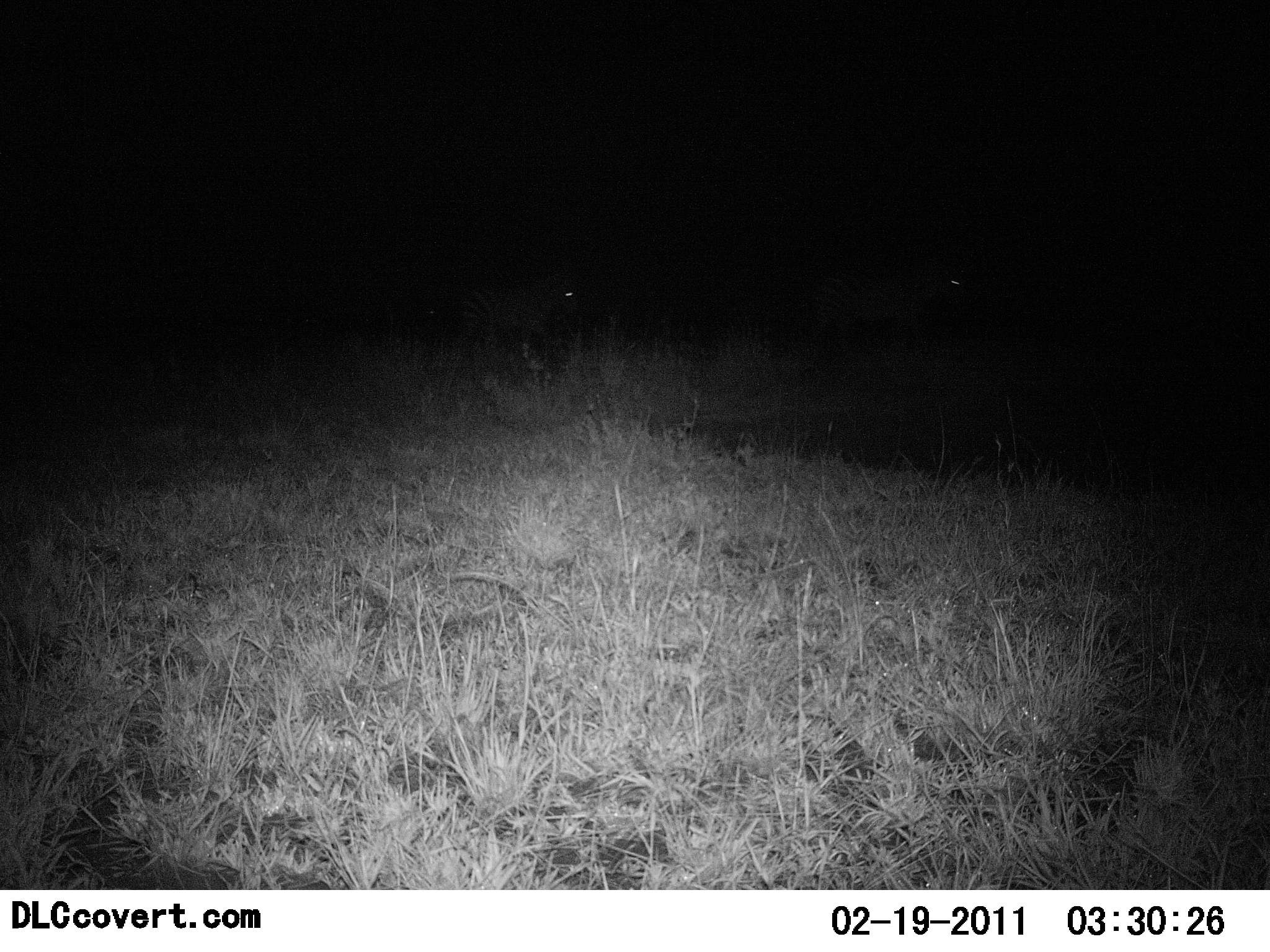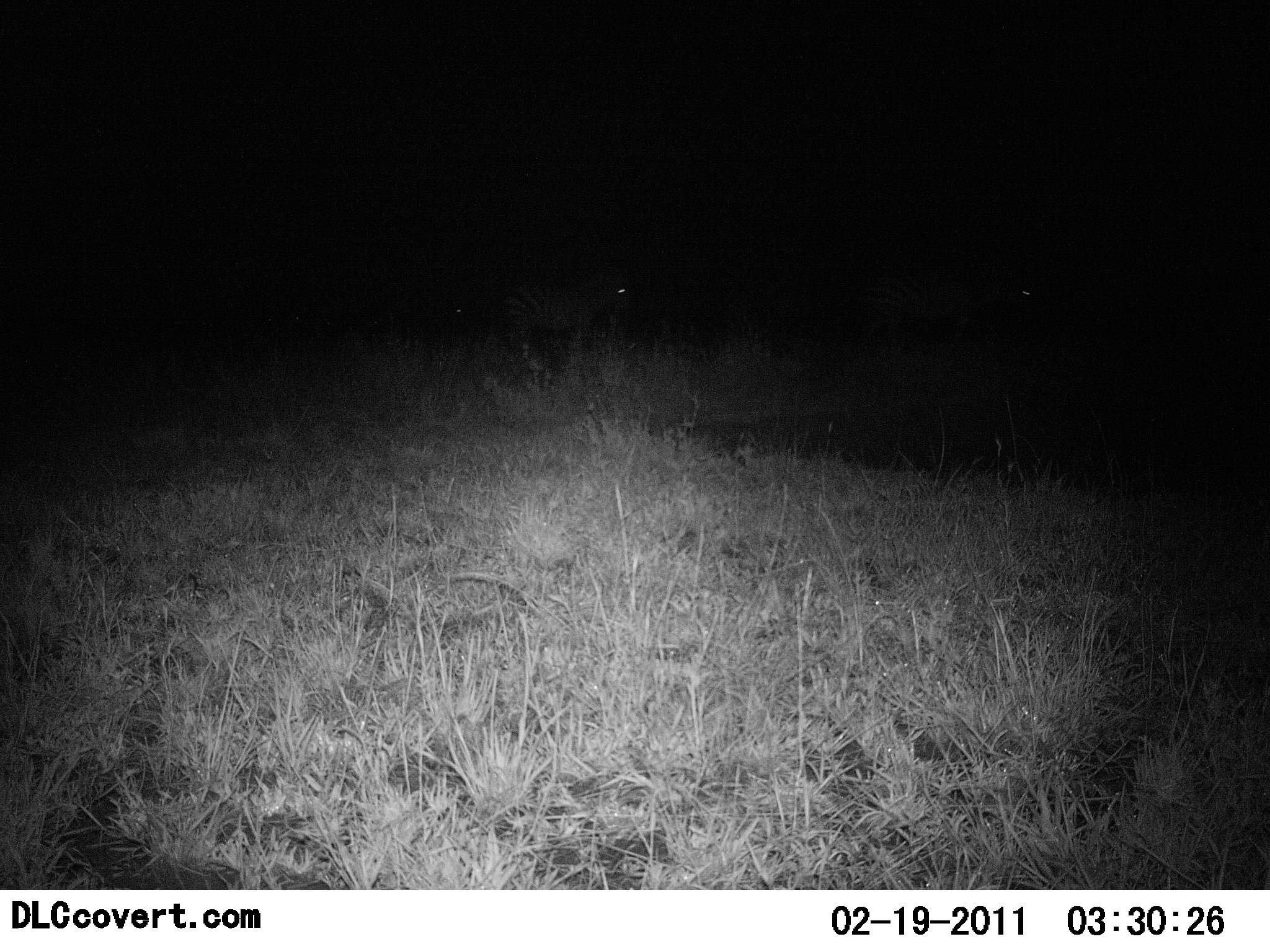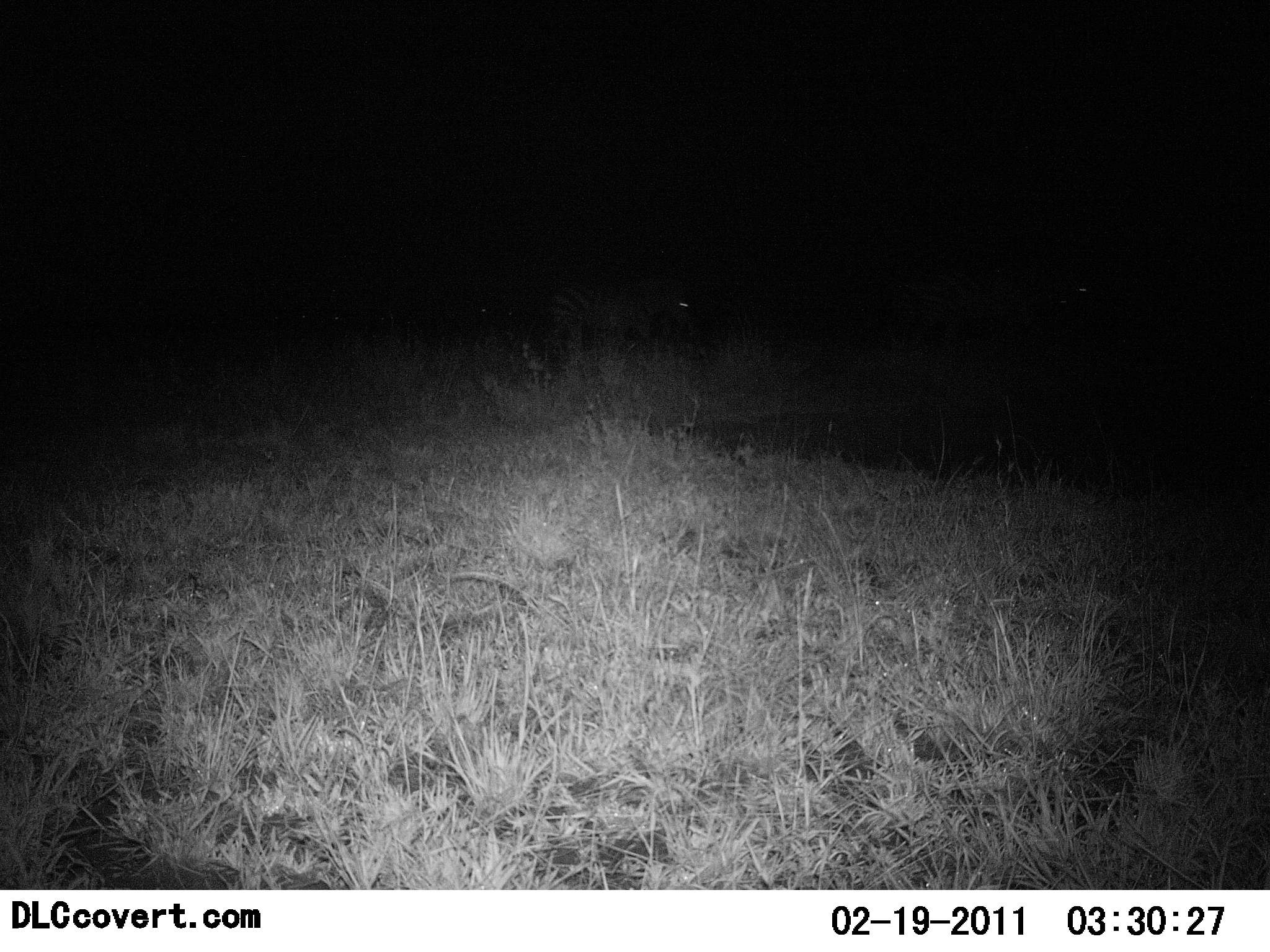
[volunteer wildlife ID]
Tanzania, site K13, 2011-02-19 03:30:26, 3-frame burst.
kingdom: Animalia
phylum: Chordata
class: Mammalia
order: Perissodactyla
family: Equidae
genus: Equus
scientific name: Equus quagga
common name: plains zebra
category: zebra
Zebra (plains zebra) (Equus quagga), count 3. Behavior (volunteer vote fractions): standing 0%, resting 0%, moving 100%, interacting 0%. Young present (vote fraction): 9%. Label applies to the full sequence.